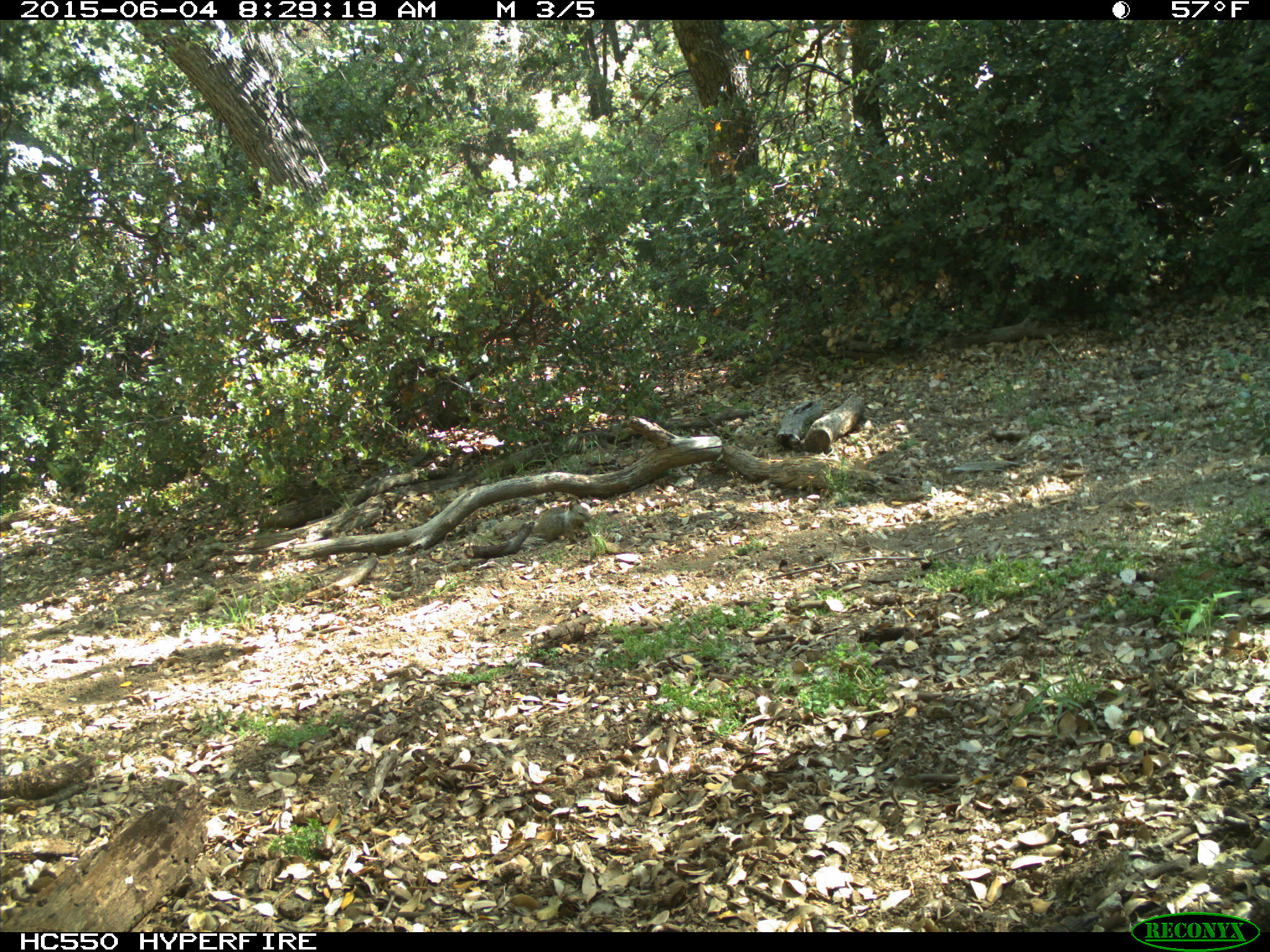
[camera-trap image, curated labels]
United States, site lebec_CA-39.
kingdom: Animalia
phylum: Chordata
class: Mammalia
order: Rodentia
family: Sciuridae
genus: Otospermophilus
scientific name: Otospermophilus beecheyi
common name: california ground squirrel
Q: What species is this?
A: Otospermophilus beecheyi (california ground squirrel).